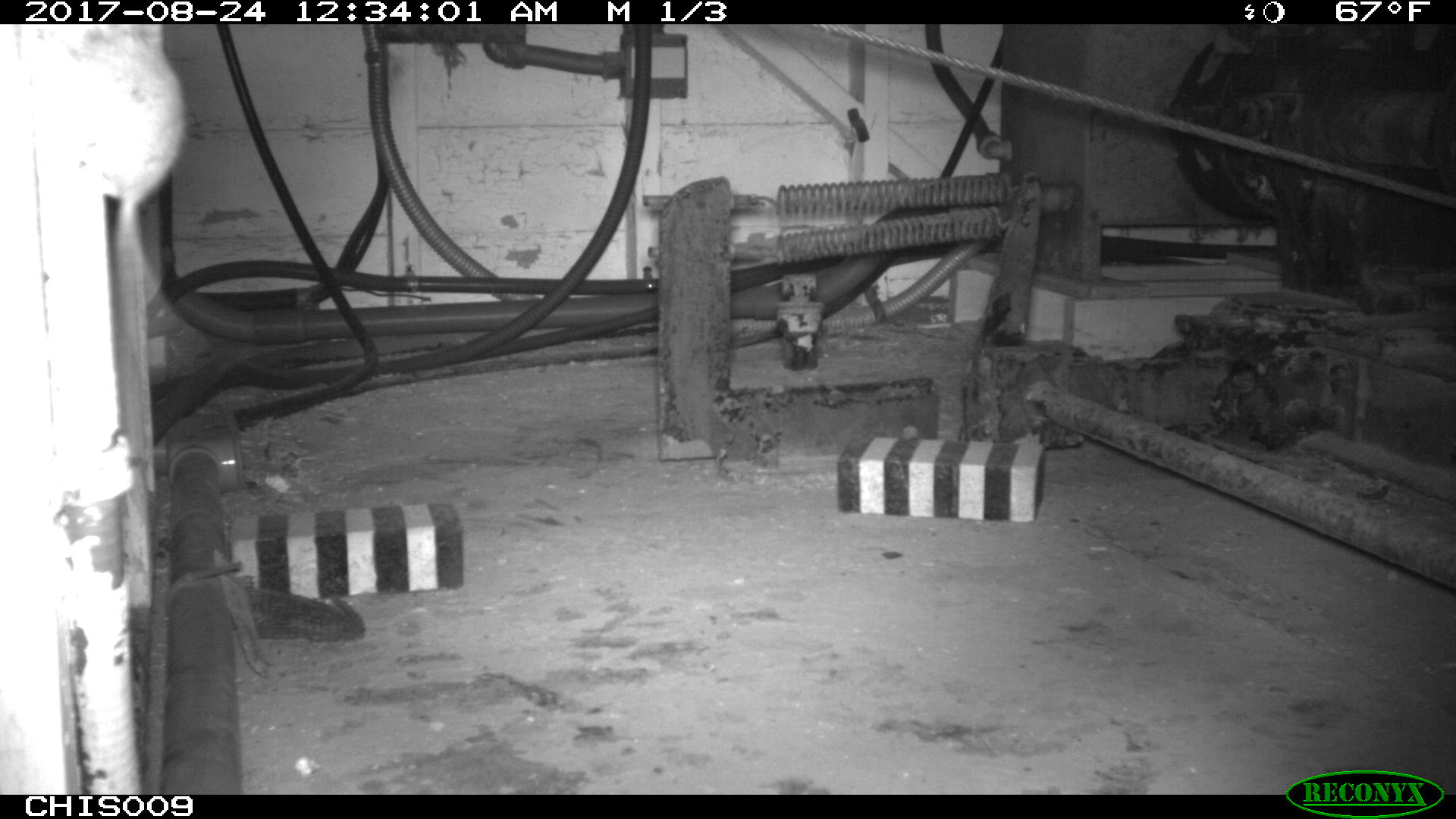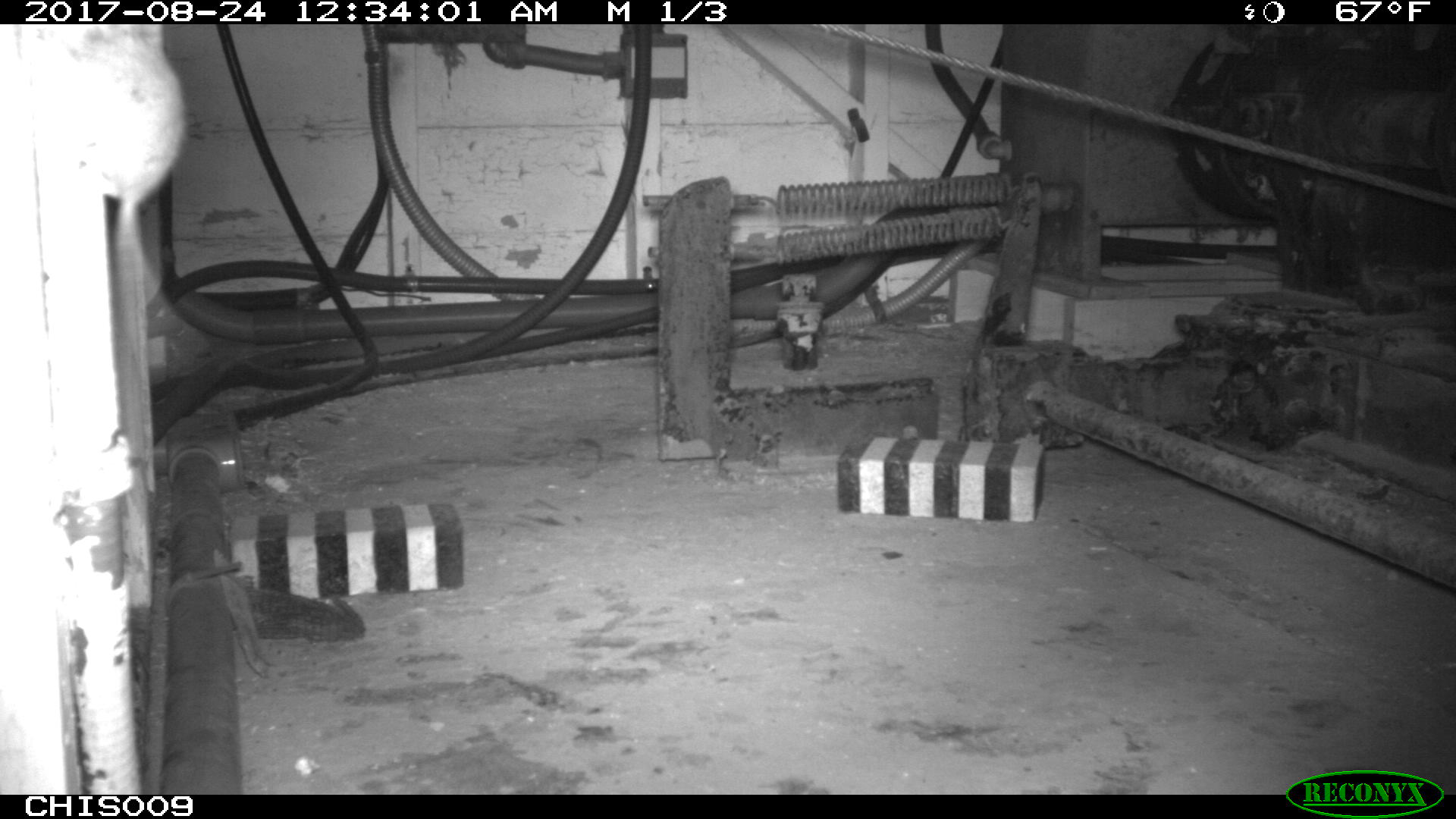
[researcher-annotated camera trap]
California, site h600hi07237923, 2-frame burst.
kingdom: Animalia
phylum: Chordata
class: Mammalia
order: Rodentia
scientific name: Rodentia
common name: rodent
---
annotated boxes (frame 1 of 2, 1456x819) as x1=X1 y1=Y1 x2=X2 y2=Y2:
rodent: x1=66 y1=24 x2=184 y2=492